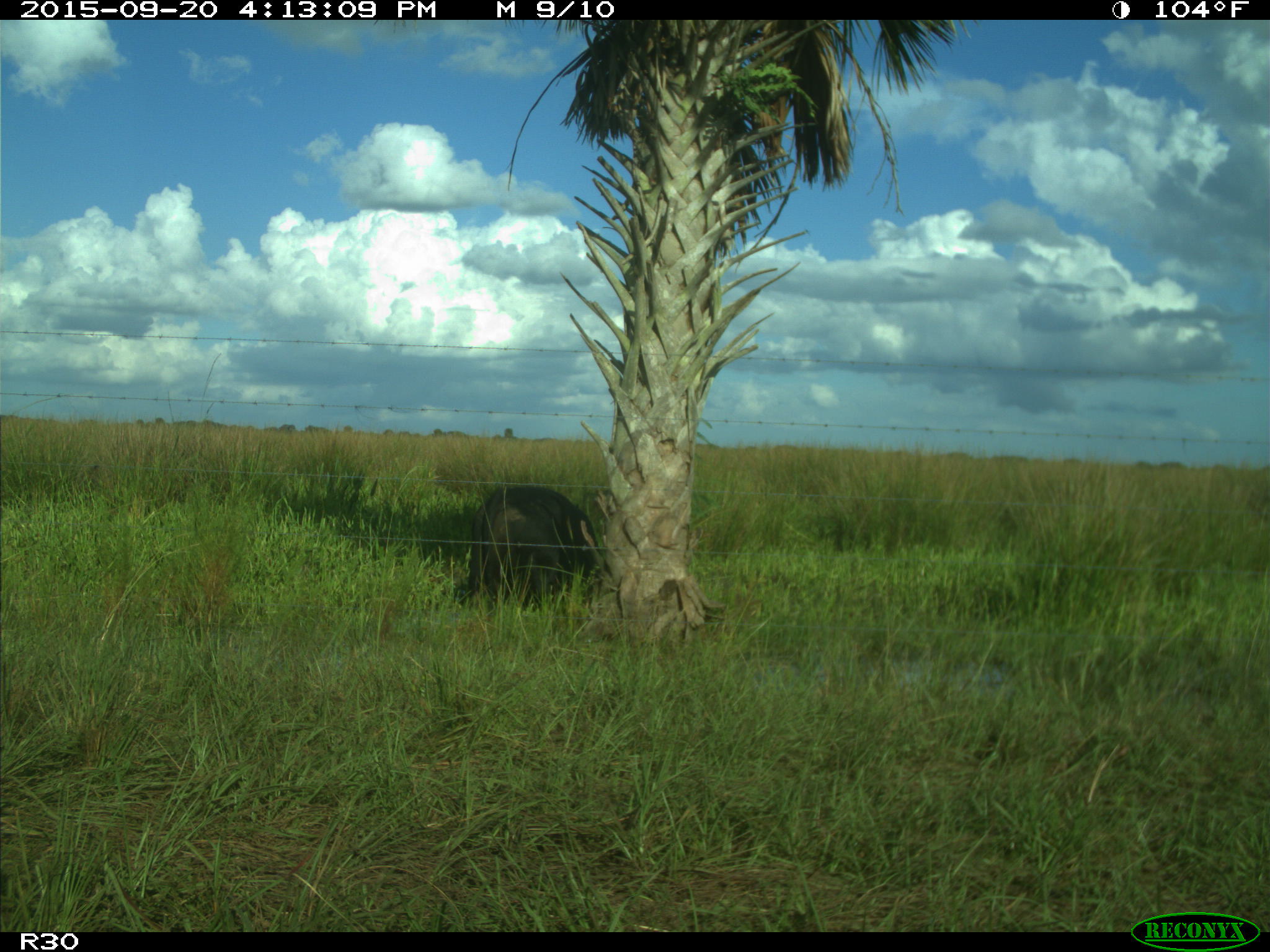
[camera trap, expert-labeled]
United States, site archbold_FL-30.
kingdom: Animalia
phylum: Chordata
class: Mammalia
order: Artiodactyla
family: Bovidae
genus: Bos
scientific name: Bos taurus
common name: domestic cow